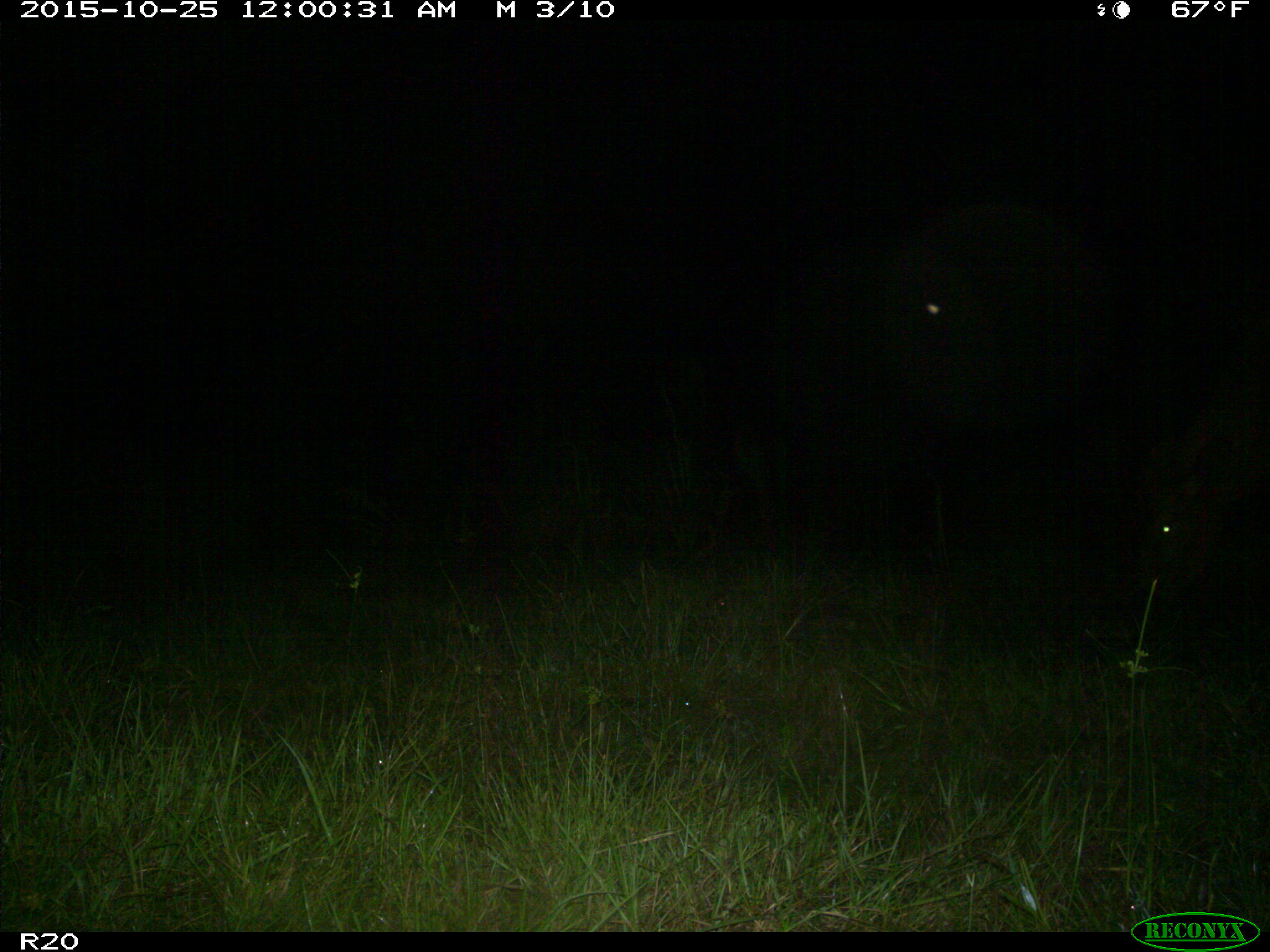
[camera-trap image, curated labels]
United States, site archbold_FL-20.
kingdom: Animalia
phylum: Chordata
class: Mammalia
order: Artiodactyla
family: Bovidae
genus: Bos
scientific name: Bos taurus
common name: domestic cow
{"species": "Bos taurus (domestic cow)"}